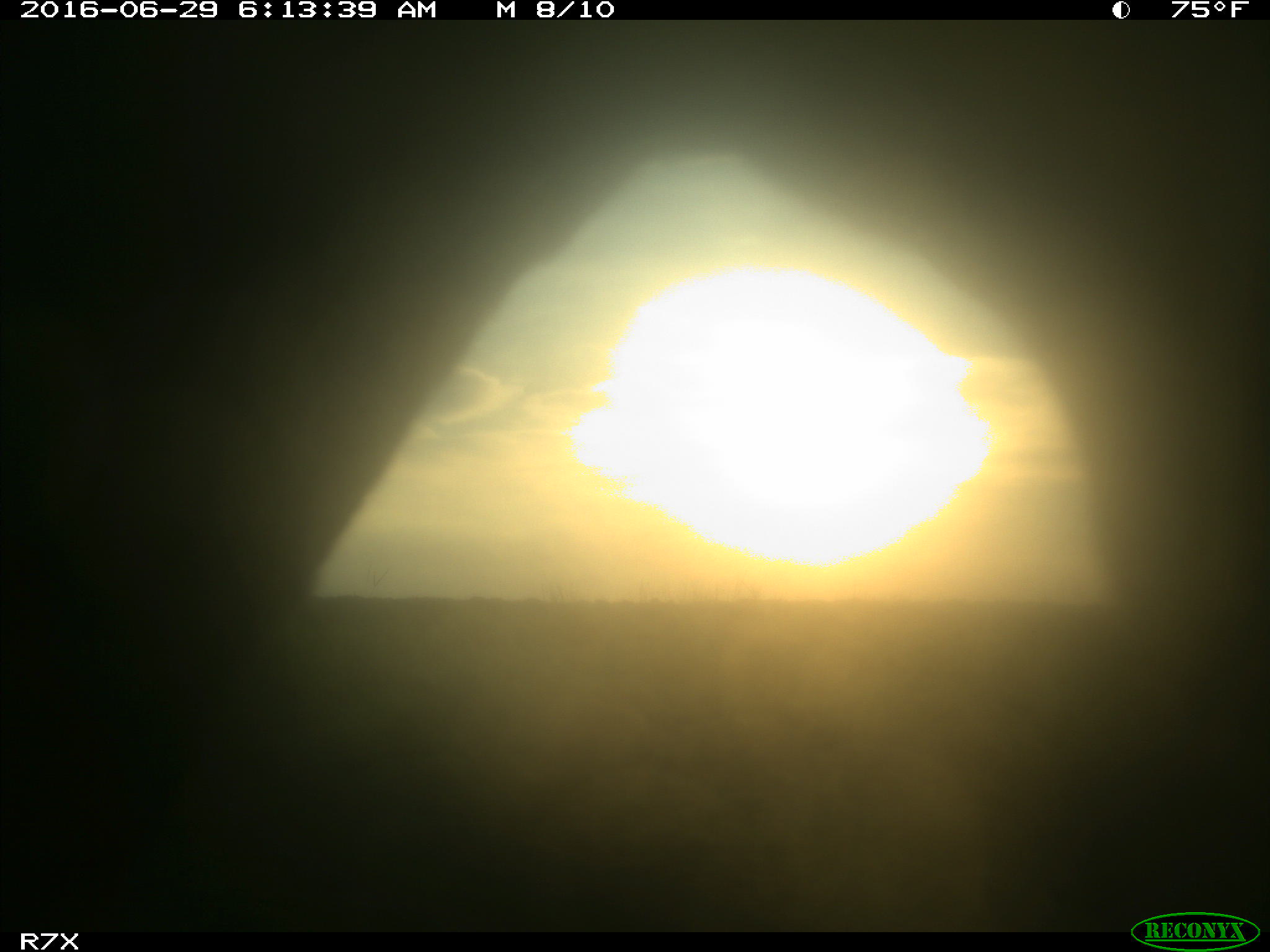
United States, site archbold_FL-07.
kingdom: Animalia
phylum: Chordata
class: Mammalia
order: Artiodactyla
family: Bovidae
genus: Bos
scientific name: Bos taurus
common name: domestic cow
Bos taurus (domestic cow).